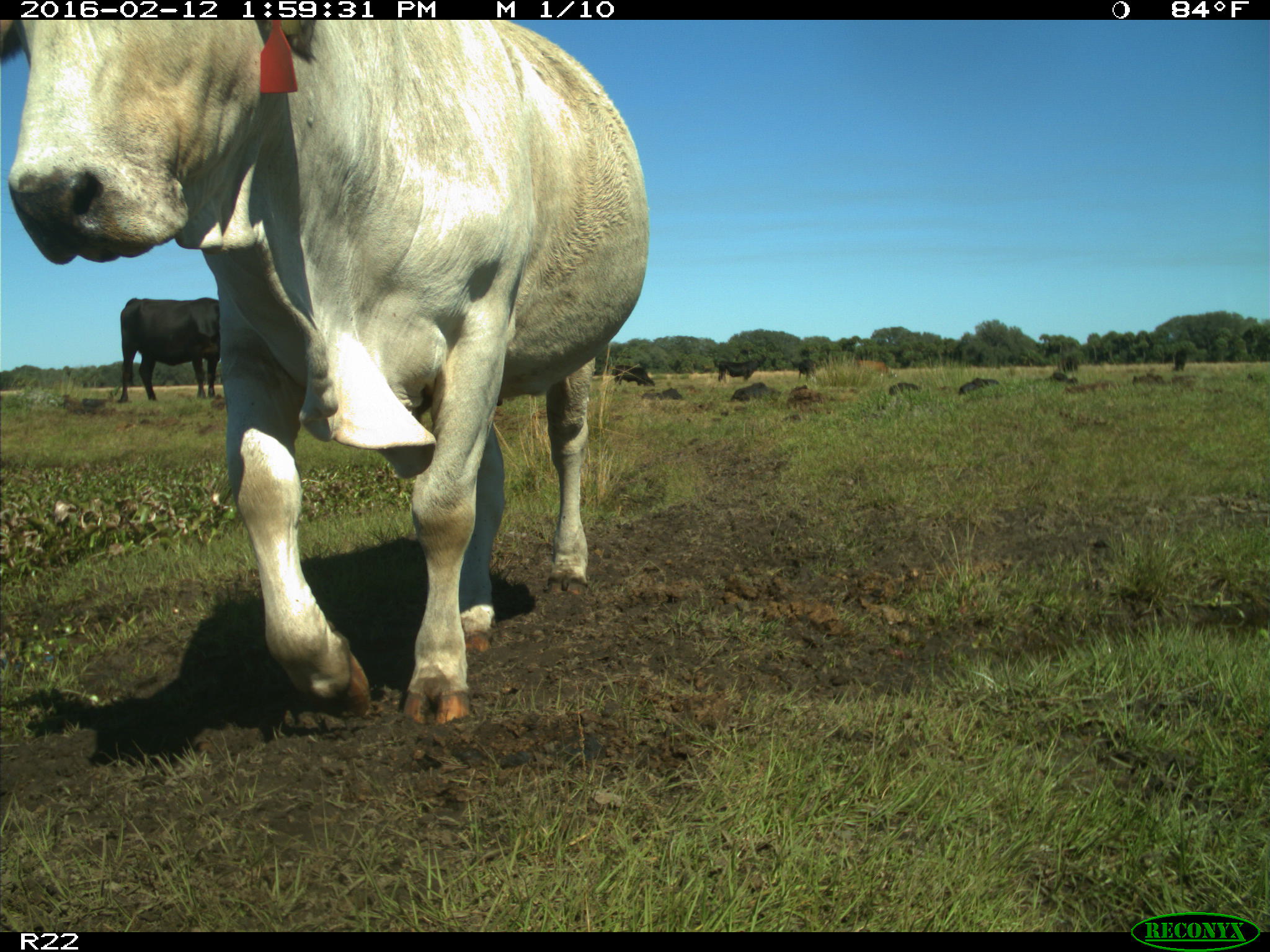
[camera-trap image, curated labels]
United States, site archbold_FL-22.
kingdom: Animalia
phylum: Chordata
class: Mammalia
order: Artiodactyla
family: Bovidae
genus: Bos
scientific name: Bos taurus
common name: domestic cow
Bos taurus (domestic cow).